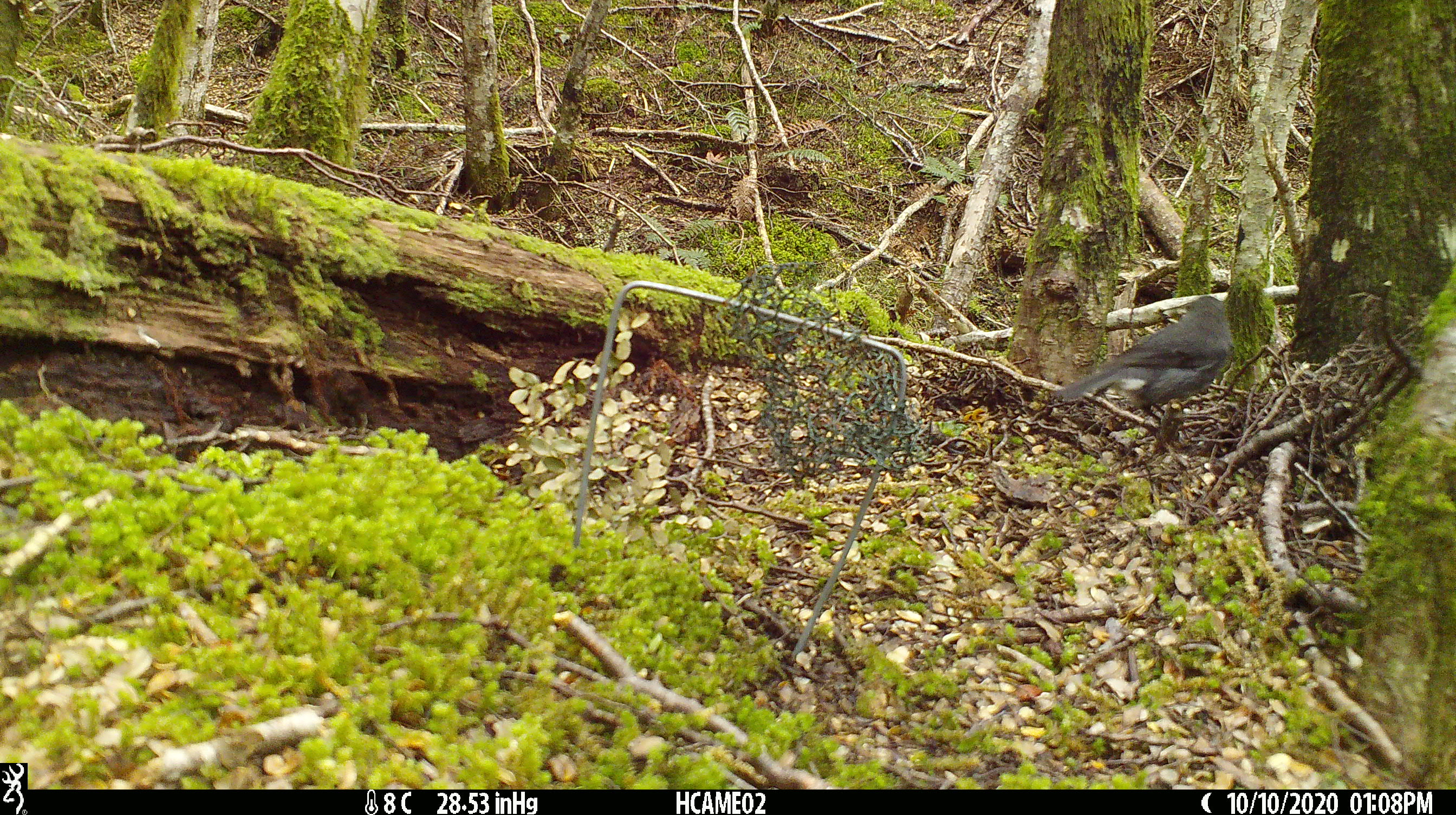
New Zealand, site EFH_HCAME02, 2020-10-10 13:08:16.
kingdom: Animalia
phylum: Chordata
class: Aves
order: Passeriformes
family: Petroicidae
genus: Petroica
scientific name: Petroica australis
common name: new zealand robin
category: robin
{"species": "robin (new zealand robin) (Petroica australis)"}